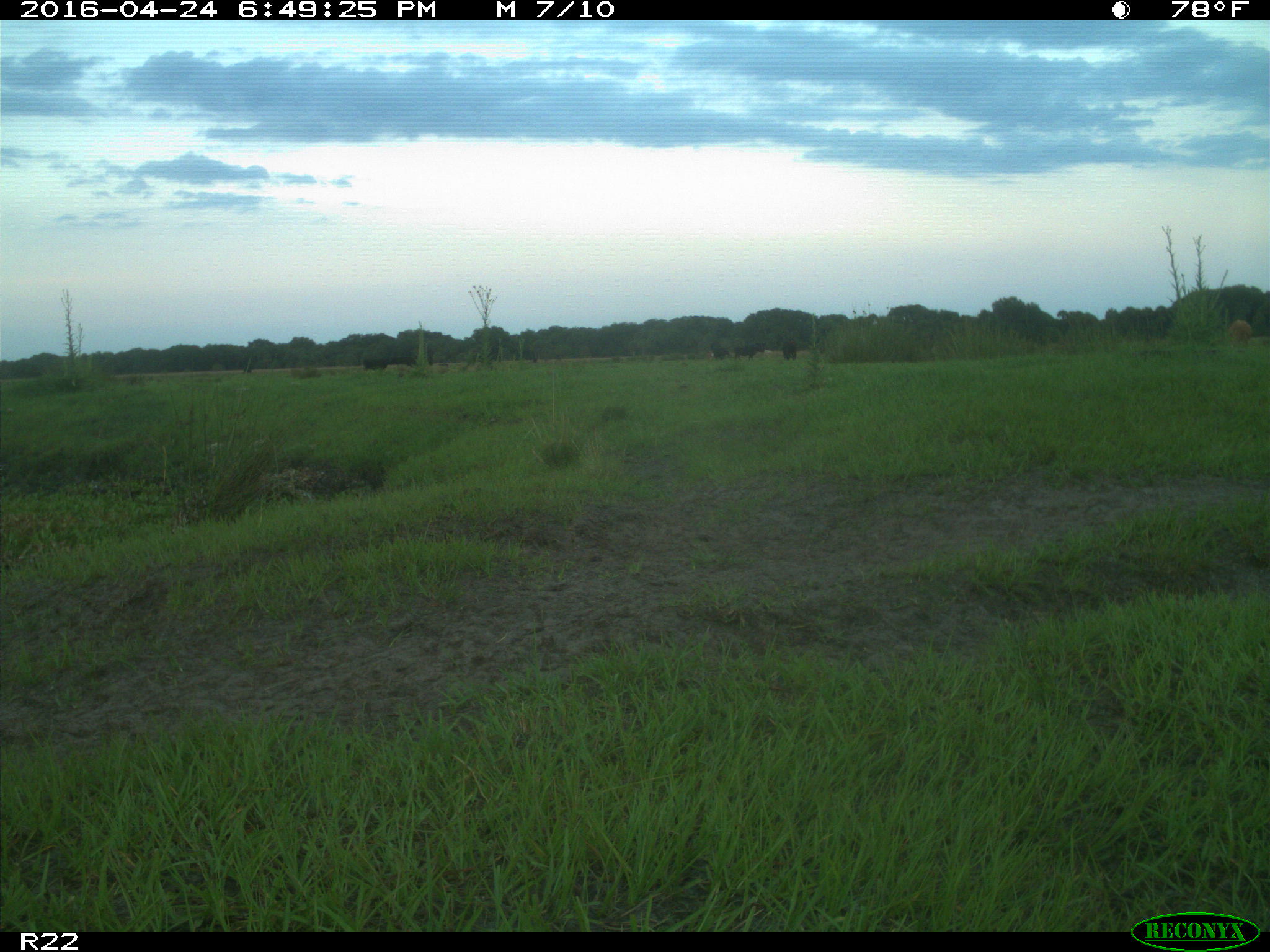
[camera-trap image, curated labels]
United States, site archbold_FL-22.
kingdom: Animalia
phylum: Chordata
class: Mammalia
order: Artiodactyla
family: Bovidae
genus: Bos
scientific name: Bos taurus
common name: domestic cow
Bos taurus (domestic cow).